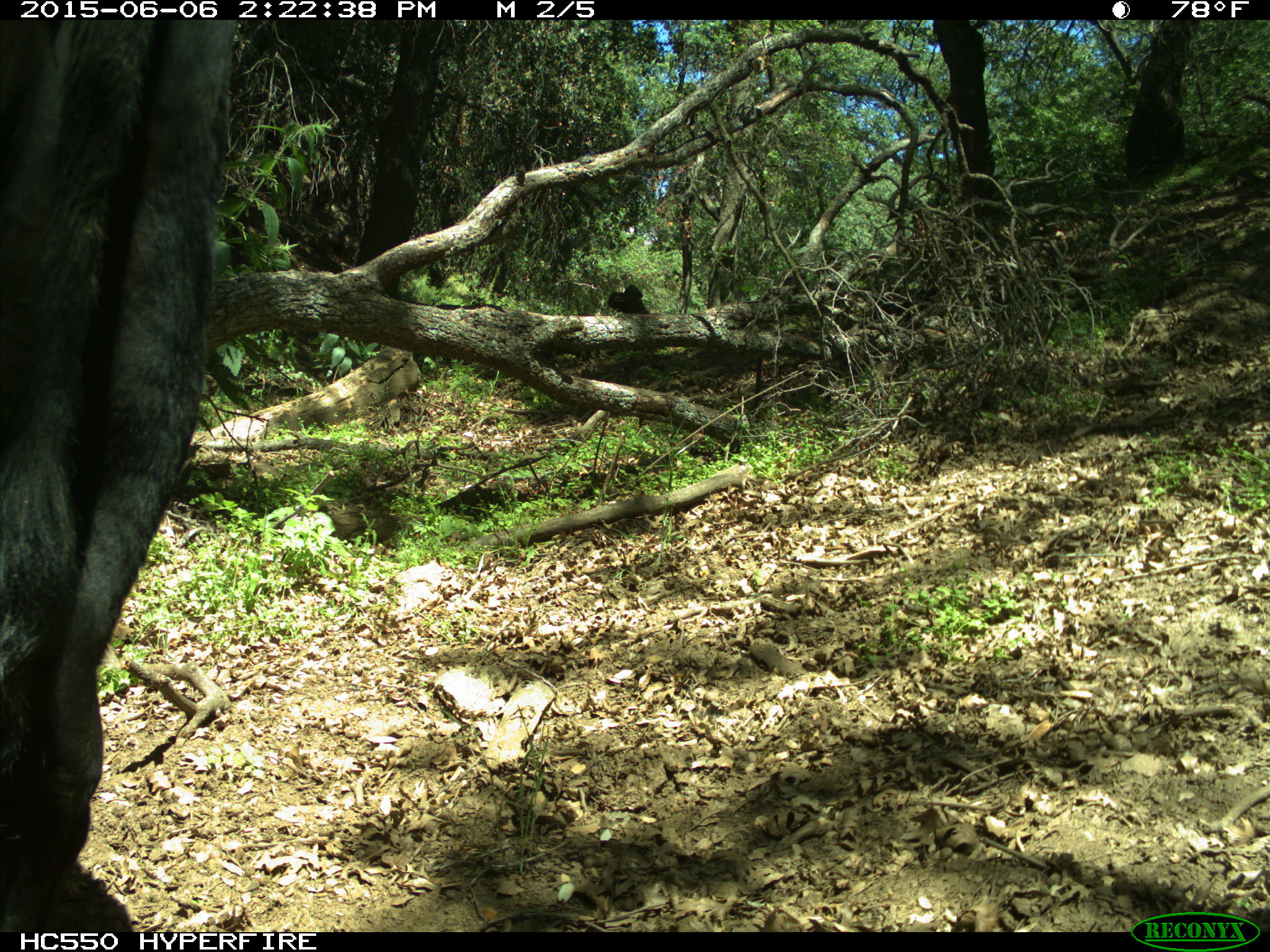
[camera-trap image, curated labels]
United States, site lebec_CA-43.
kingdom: Animalia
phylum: Chordata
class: Mammalia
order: Artiodactyla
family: Bovidae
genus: Bos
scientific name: Bos taurus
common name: domestic cow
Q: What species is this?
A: Bos taurus (domestic cow).